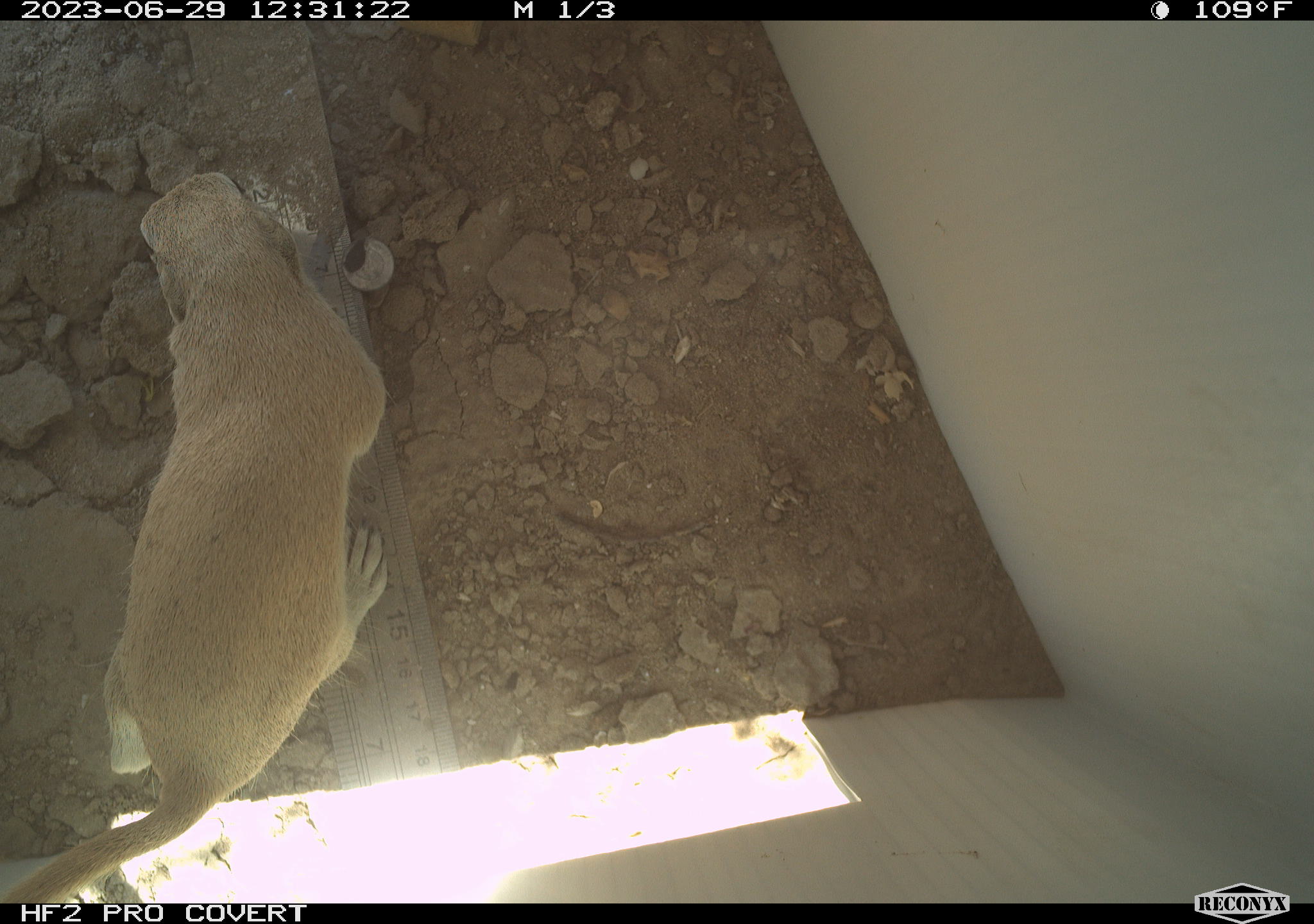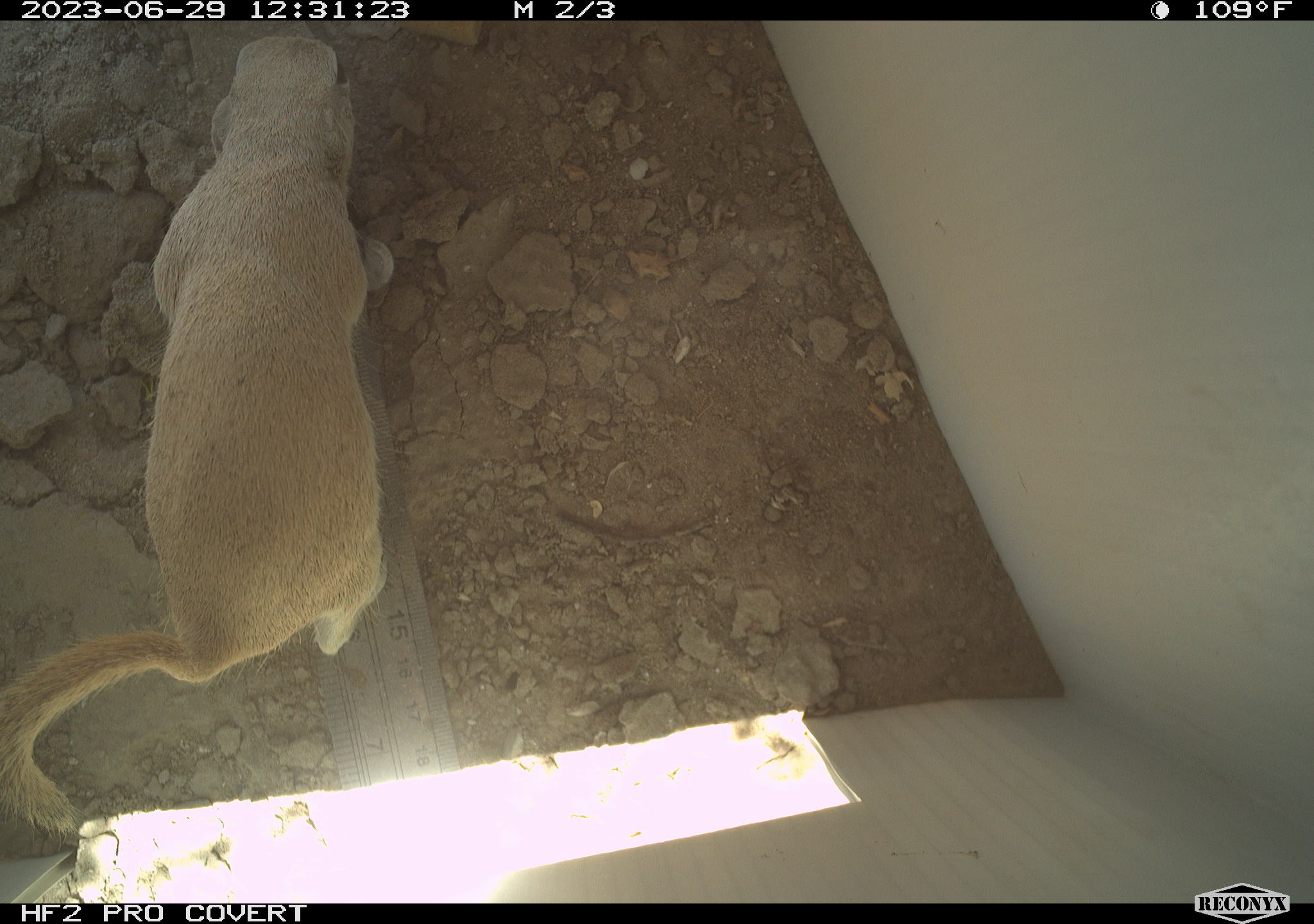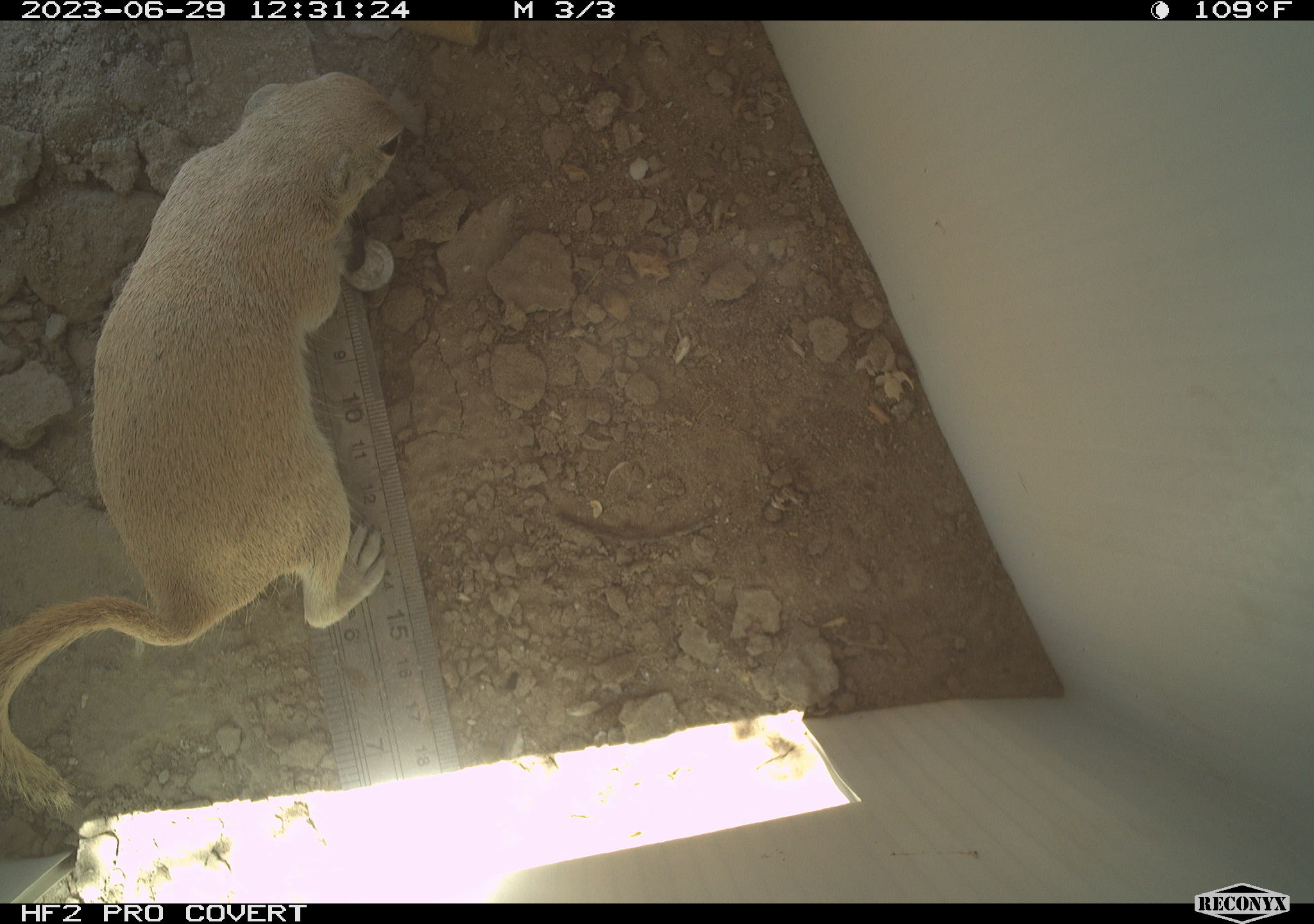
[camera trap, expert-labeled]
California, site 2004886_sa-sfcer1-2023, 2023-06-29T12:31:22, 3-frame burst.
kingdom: Animalia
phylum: Chordata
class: Mammalia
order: Rodentia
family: Sciuridae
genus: Xerospermophilus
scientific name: Xerospermophilus tereticaudus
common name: round-tailed ground squirrel